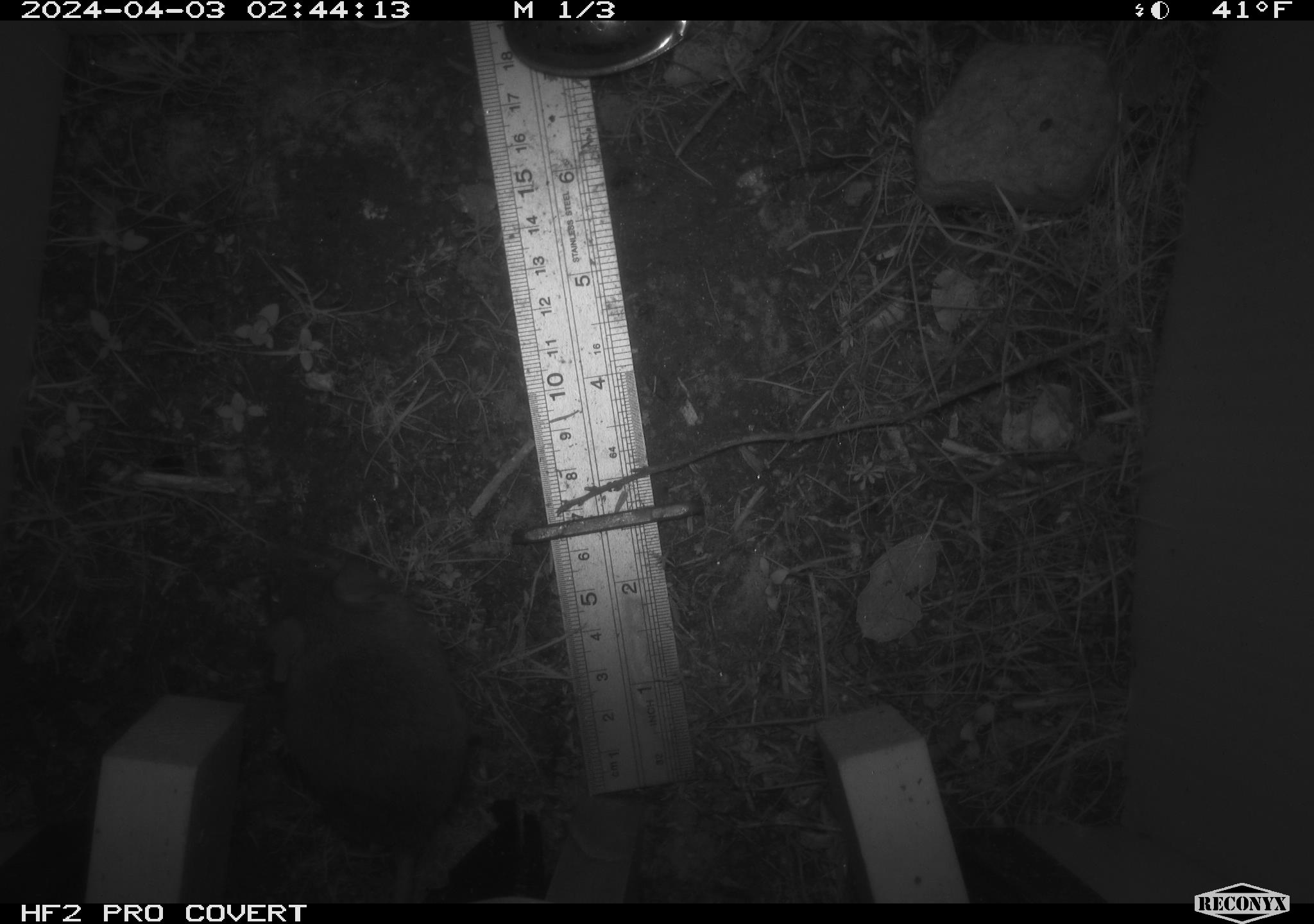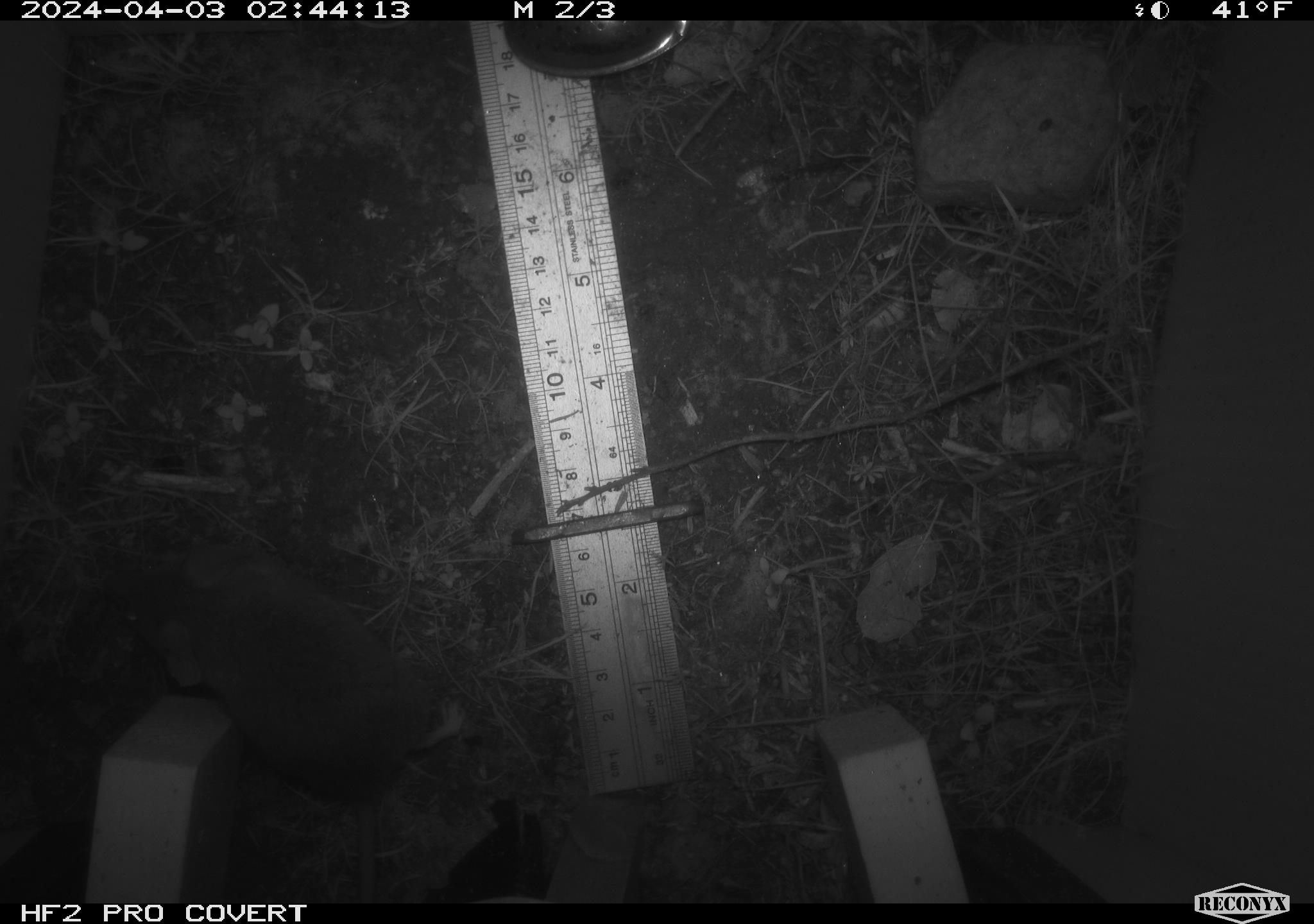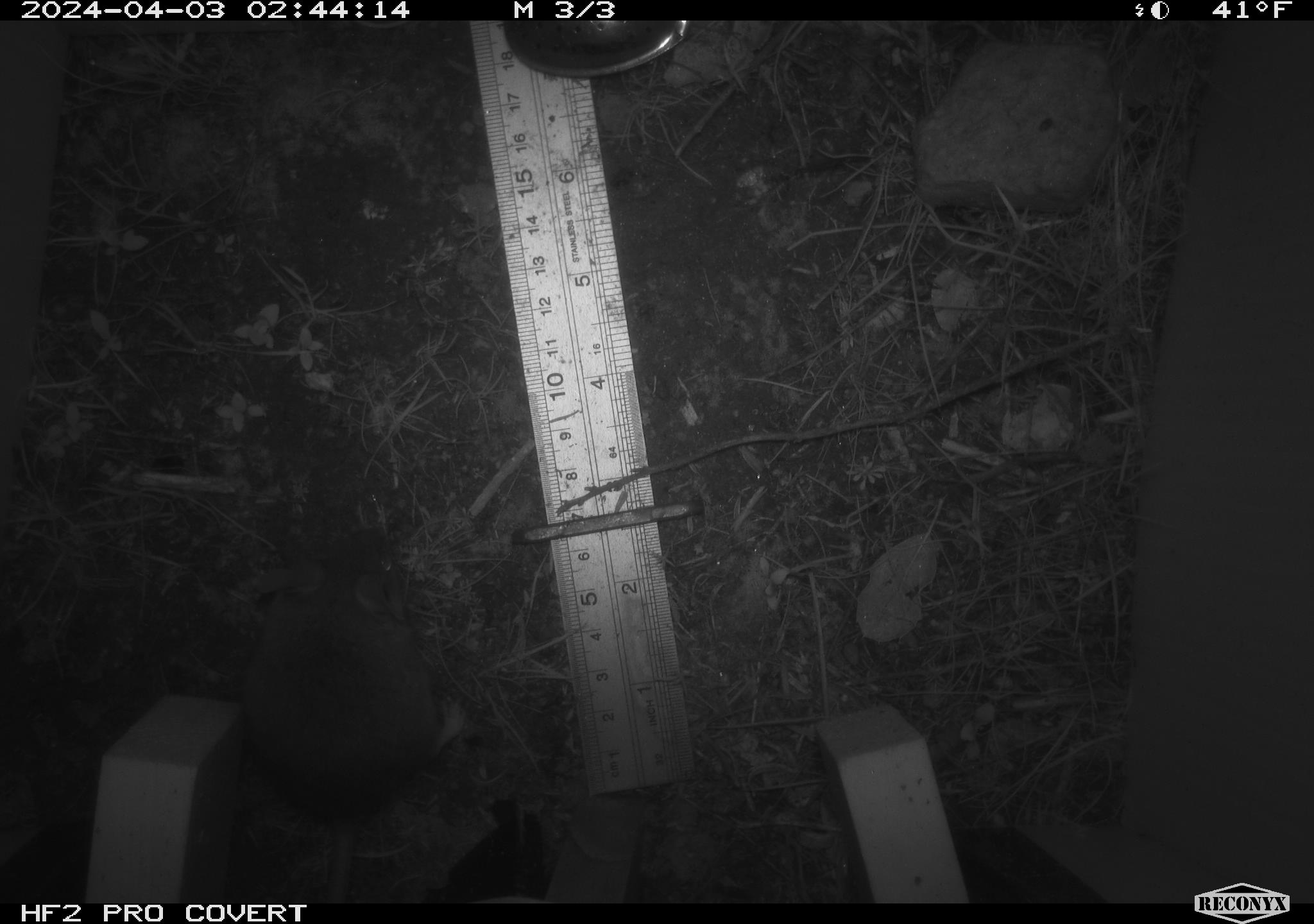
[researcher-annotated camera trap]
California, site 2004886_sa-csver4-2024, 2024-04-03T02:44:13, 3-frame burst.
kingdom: Animalia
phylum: Chordata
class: Mammalia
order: Rodentia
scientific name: Rodentia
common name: mouse species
Mouse species (Rodentia).